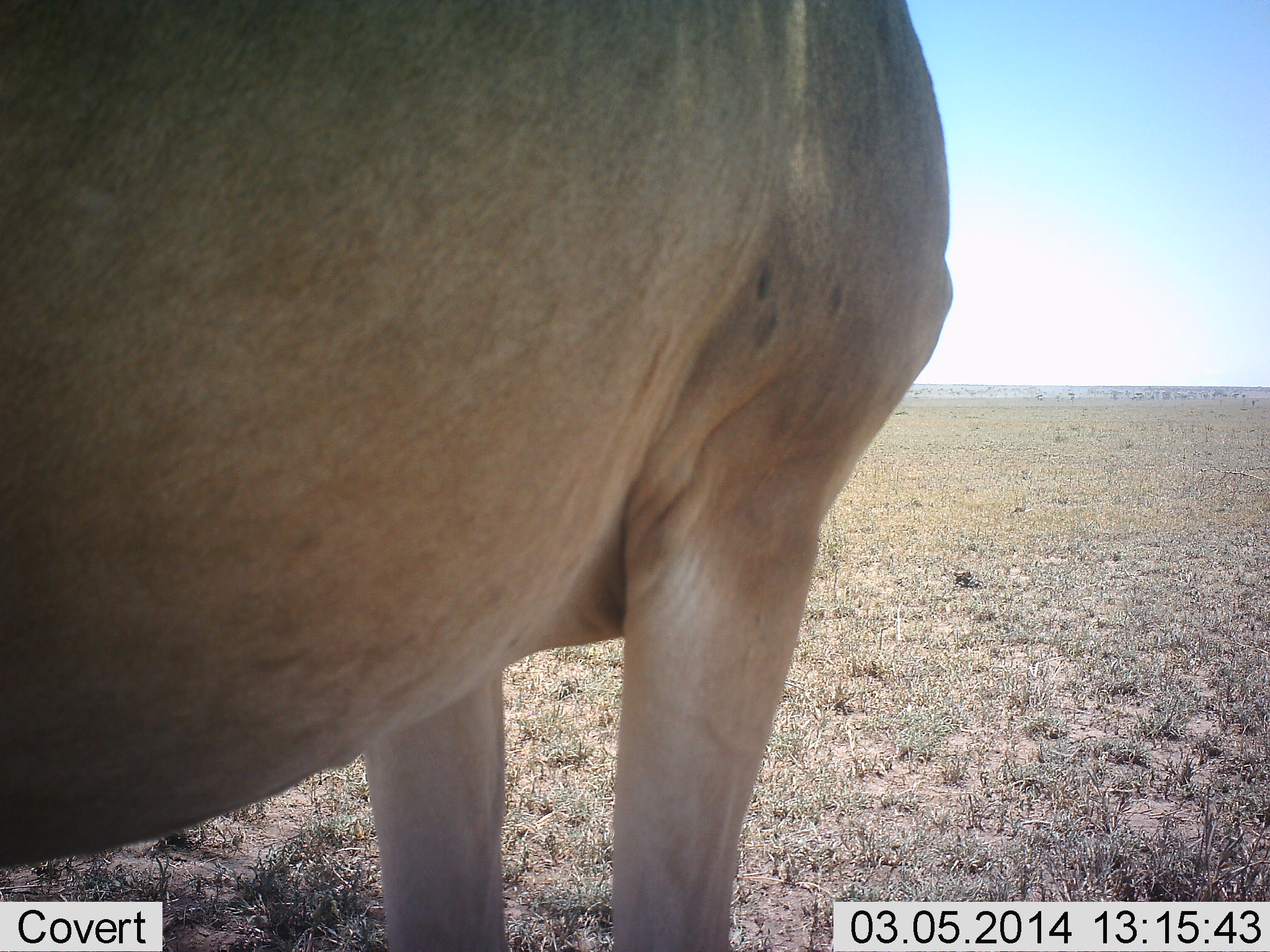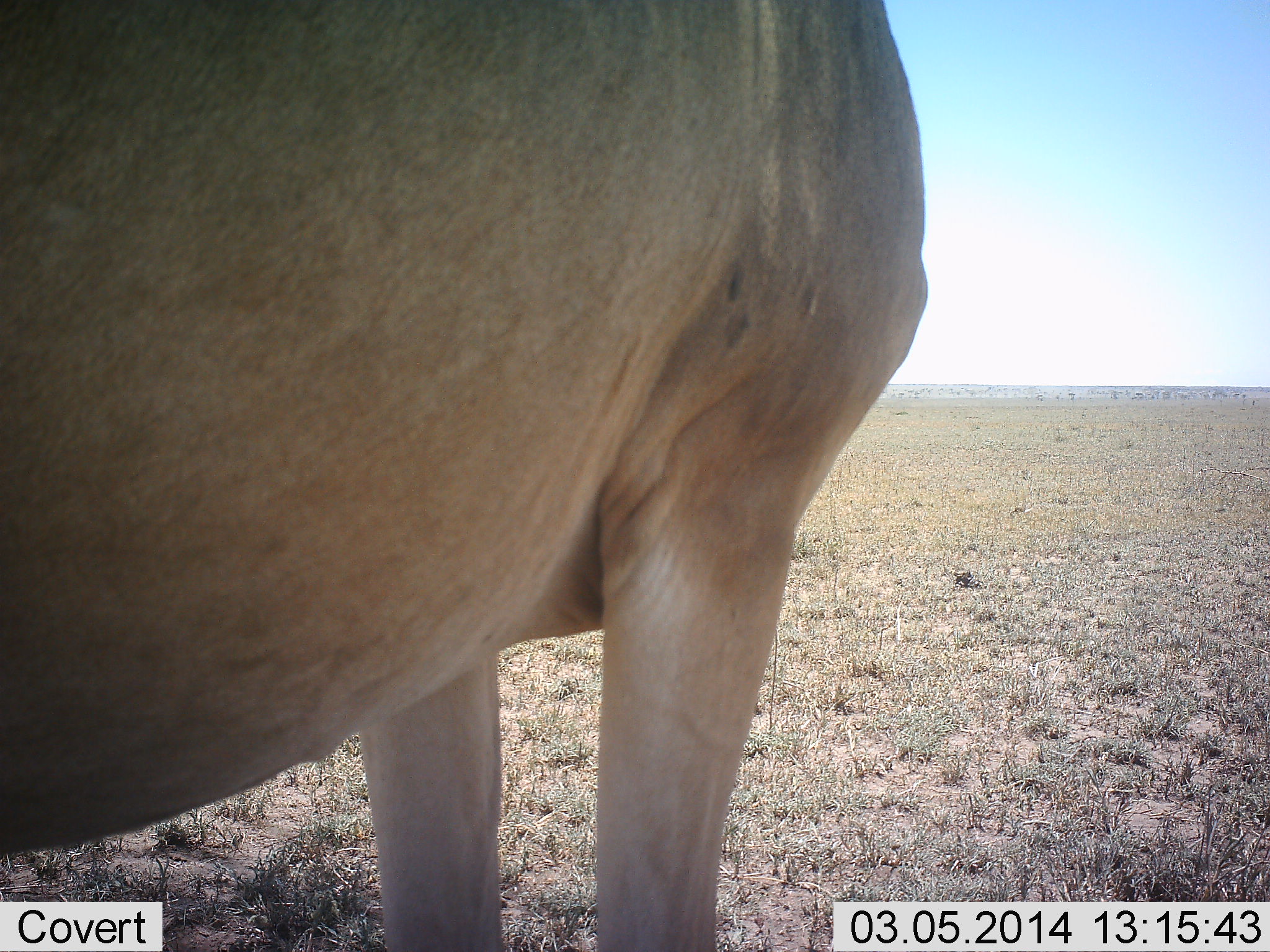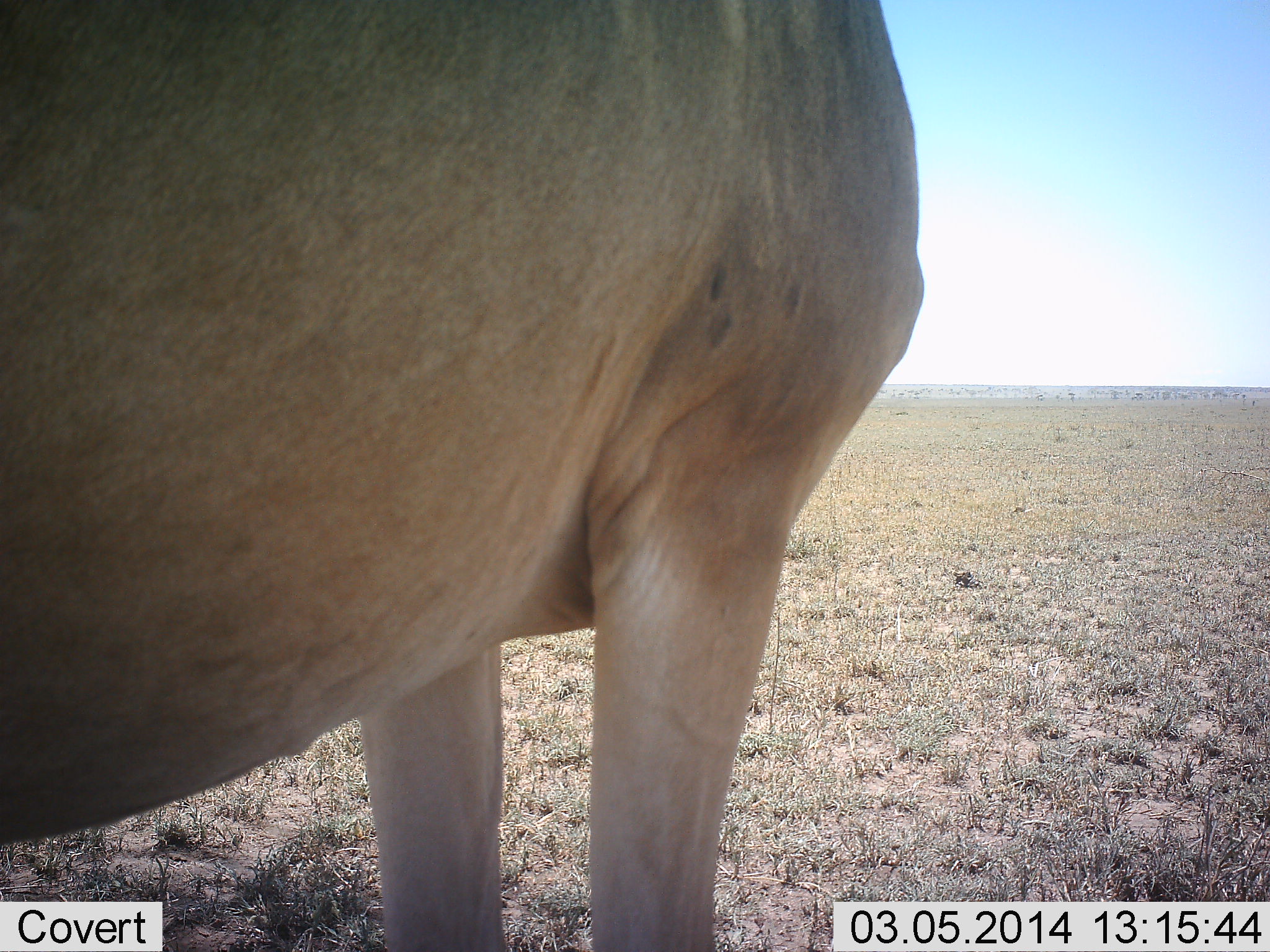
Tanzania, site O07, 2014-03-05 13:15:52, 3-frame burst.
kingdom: Animalia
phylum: Chordata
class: Mammalia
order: Artiodactyla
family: Bovidae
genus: Alcelaphus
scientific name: Alcelaphus buselaphus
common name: hartebeest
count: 1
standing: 100%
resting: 0%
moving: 0%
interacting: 0%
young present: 0%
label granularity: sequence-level